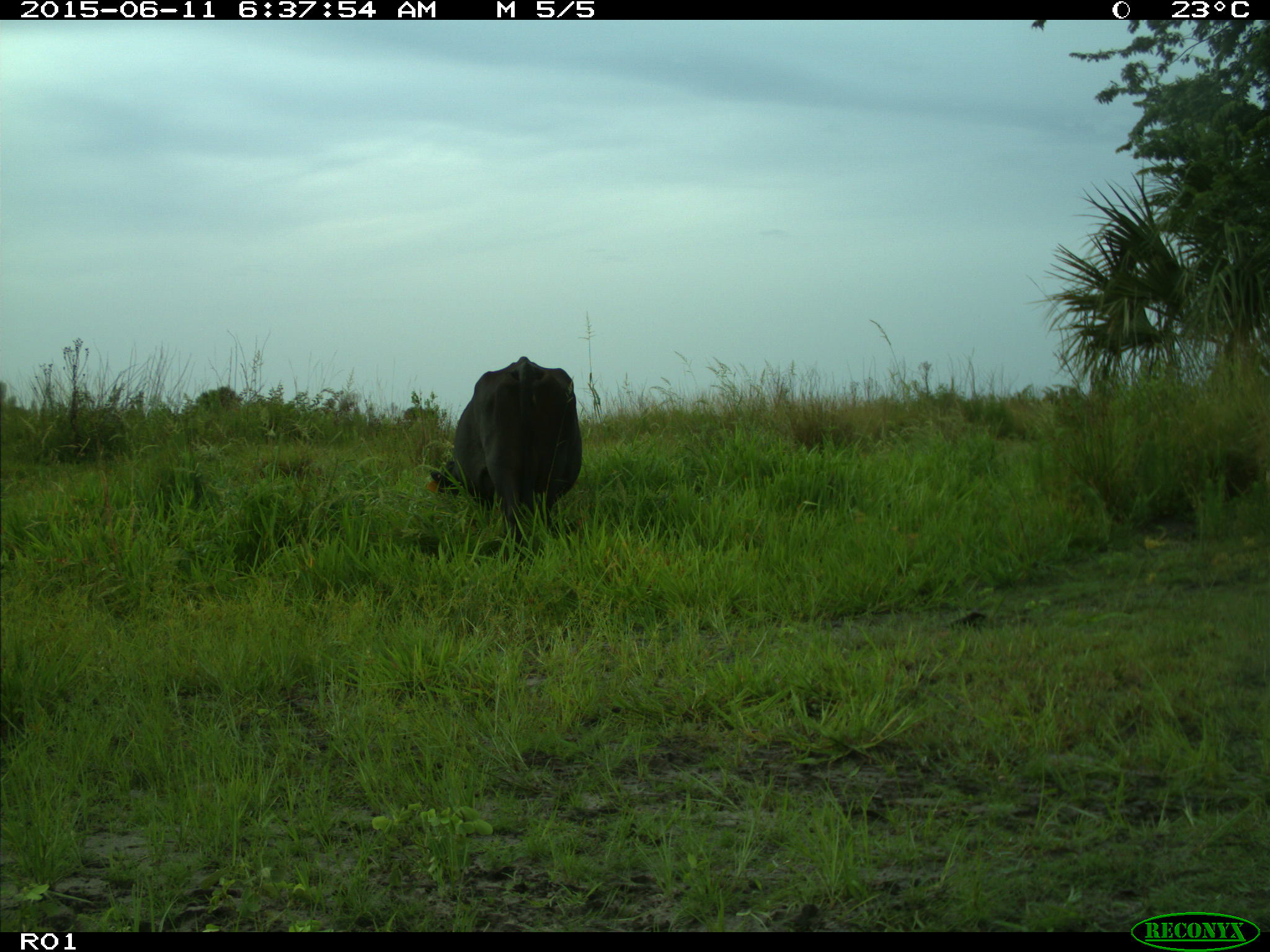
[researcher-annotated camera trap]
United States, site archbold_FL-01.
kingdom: Animalia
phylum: Chordata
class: Mammalia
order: Artiodactyla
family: Bovidae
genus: Bos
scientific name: Bos taurus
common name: domestic cow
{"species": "Bos taurus (domestic cow)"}